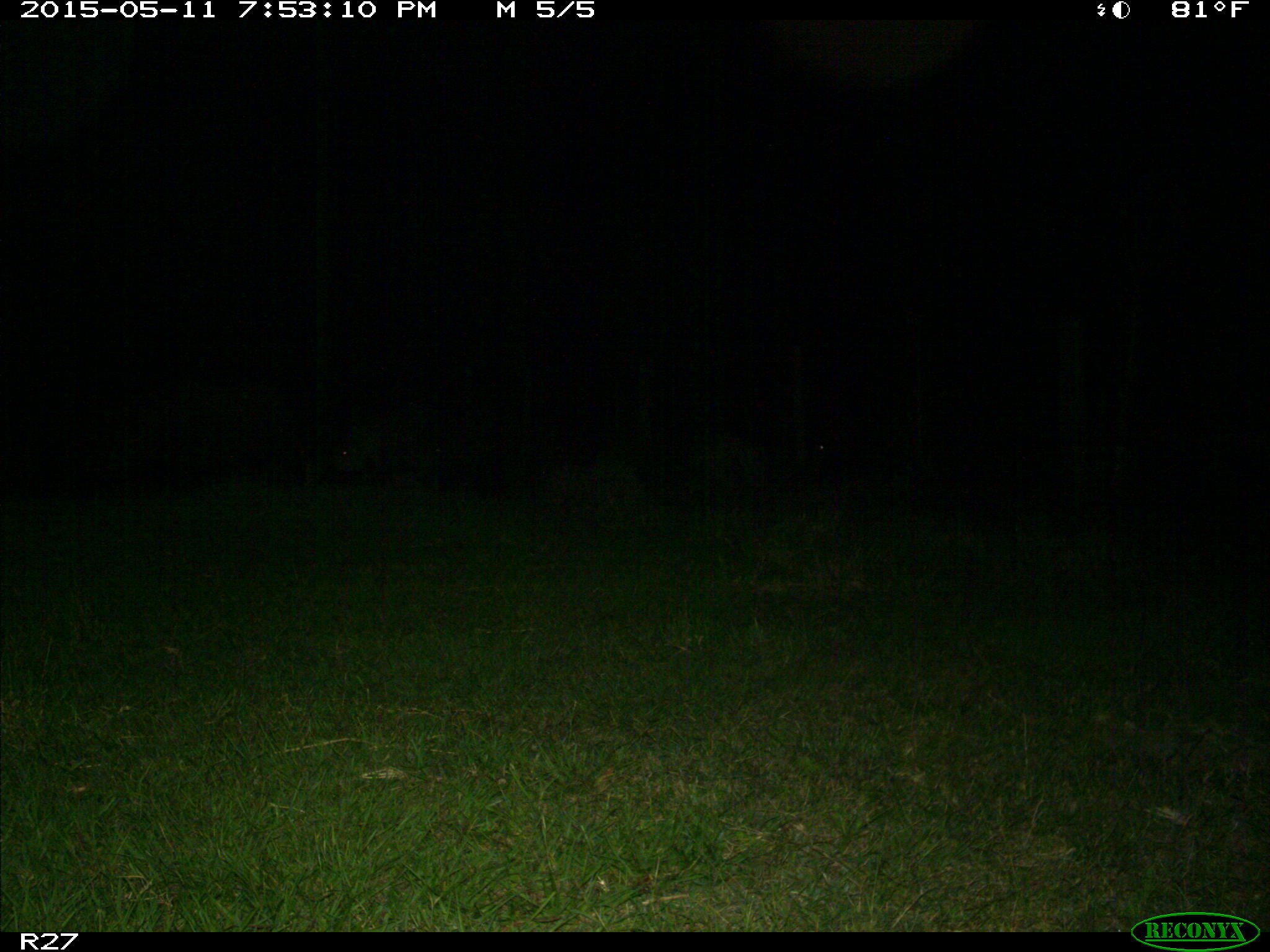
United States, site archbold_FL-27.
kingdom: Animalia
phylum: Chordata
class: Mammalia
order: Artiodactyla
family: Suidae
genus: Sus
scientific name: Sus scrofa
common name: wild boar